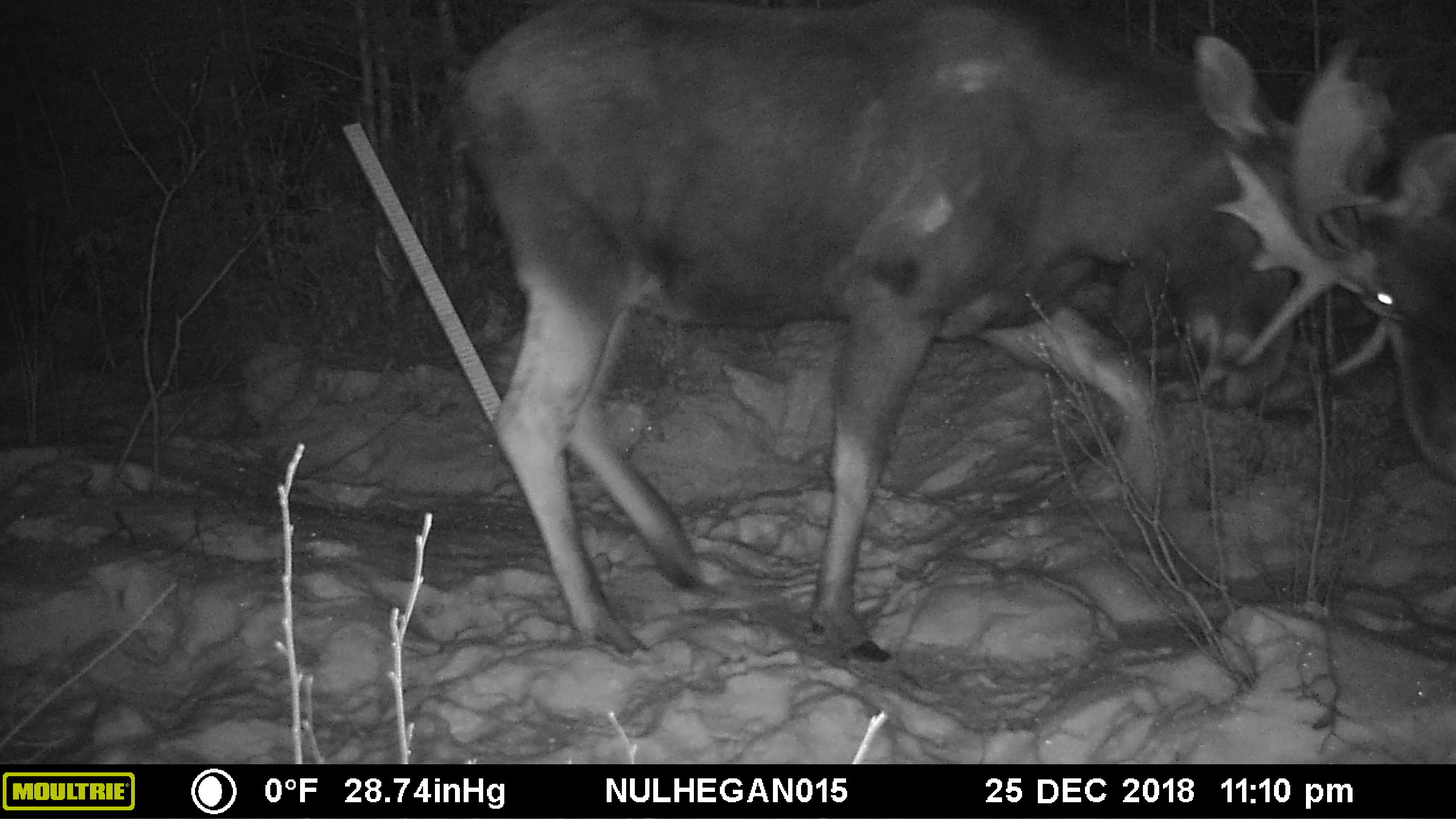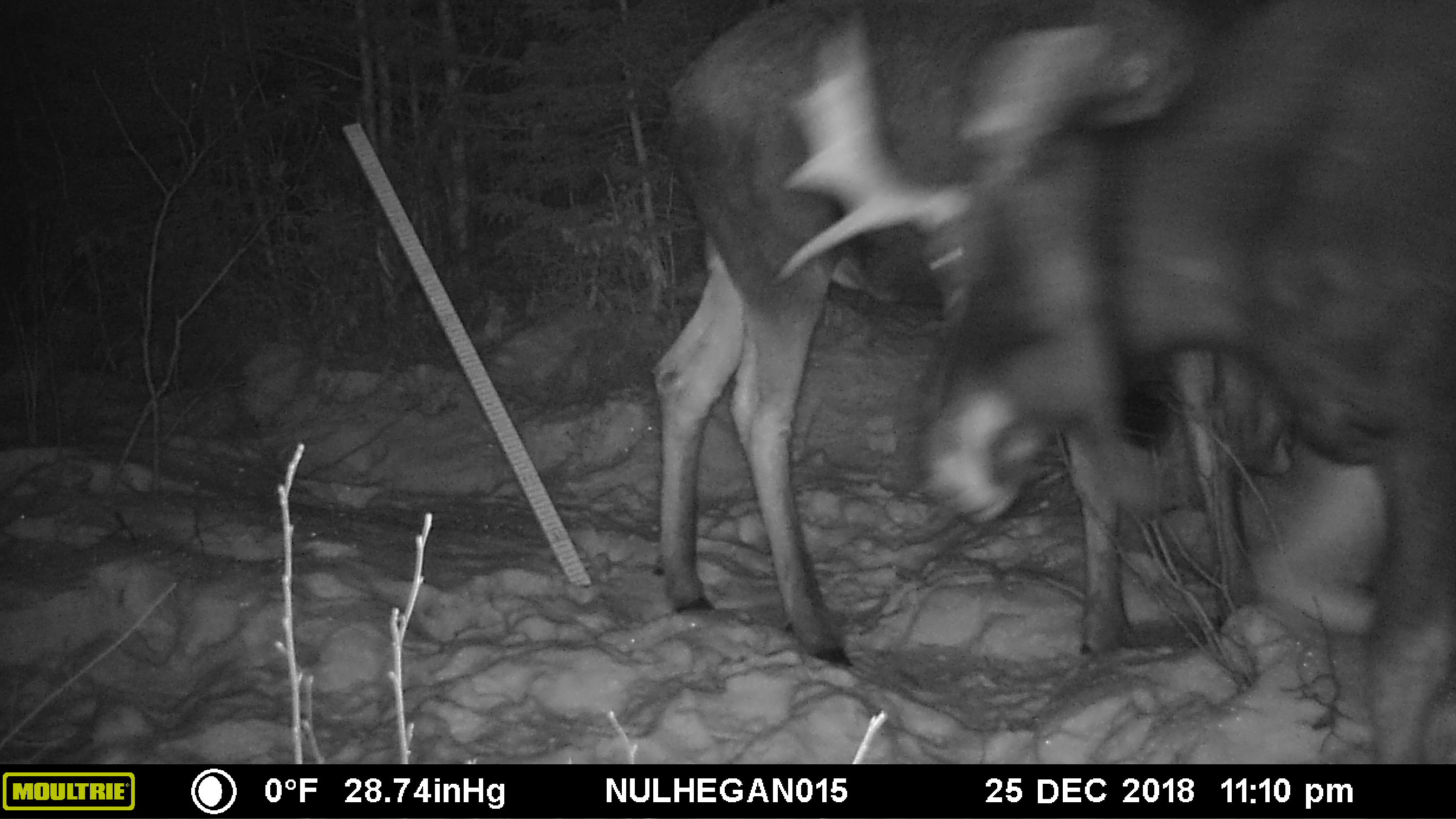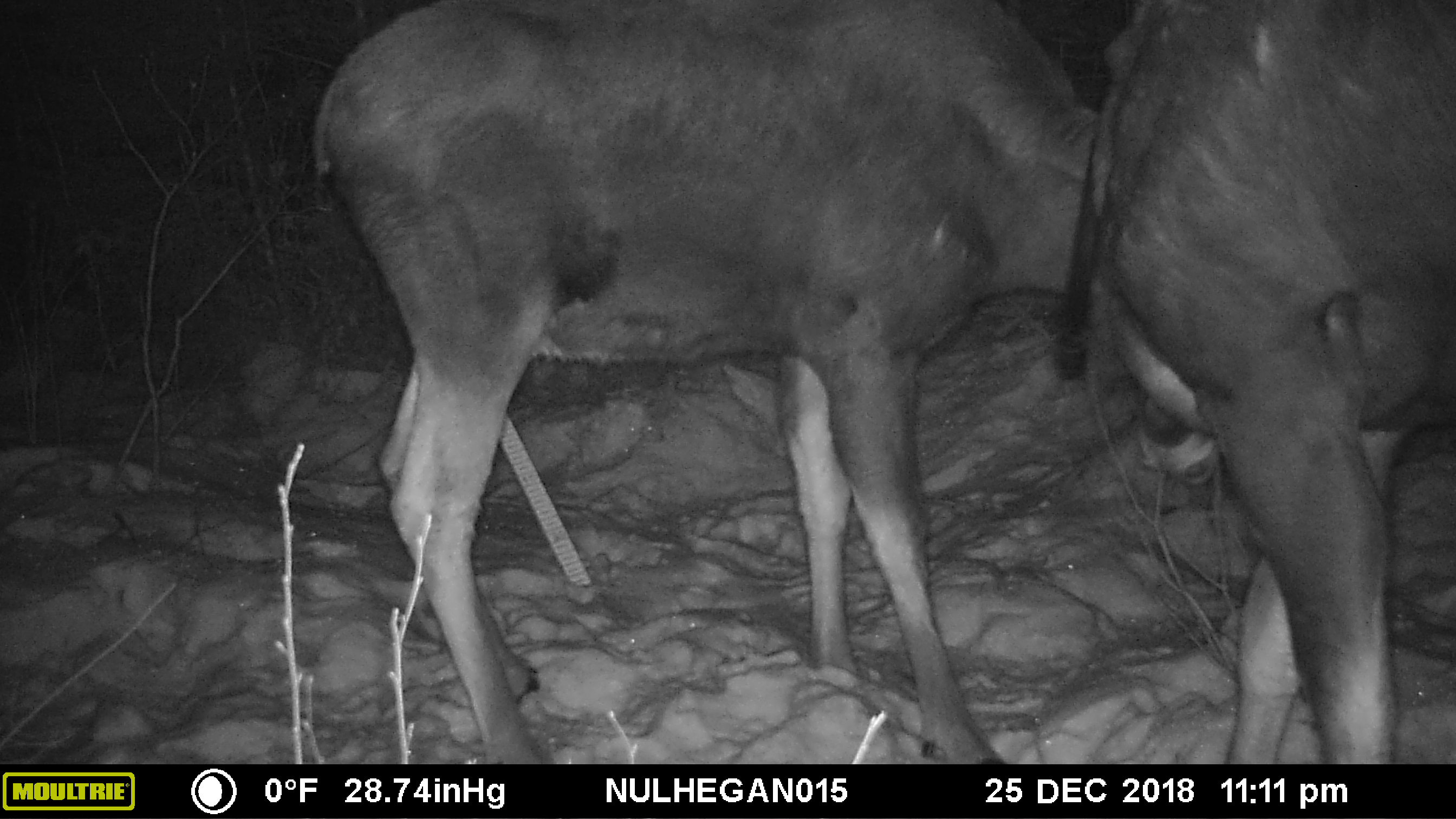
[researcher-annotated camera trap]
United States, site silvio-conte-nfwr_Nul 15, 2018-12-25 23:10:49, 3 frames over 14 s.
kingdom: Animalia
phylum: Chordata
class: Mammalia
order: Artiodactyla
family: Cervidae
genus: Alces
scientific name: Alces alces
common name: moose